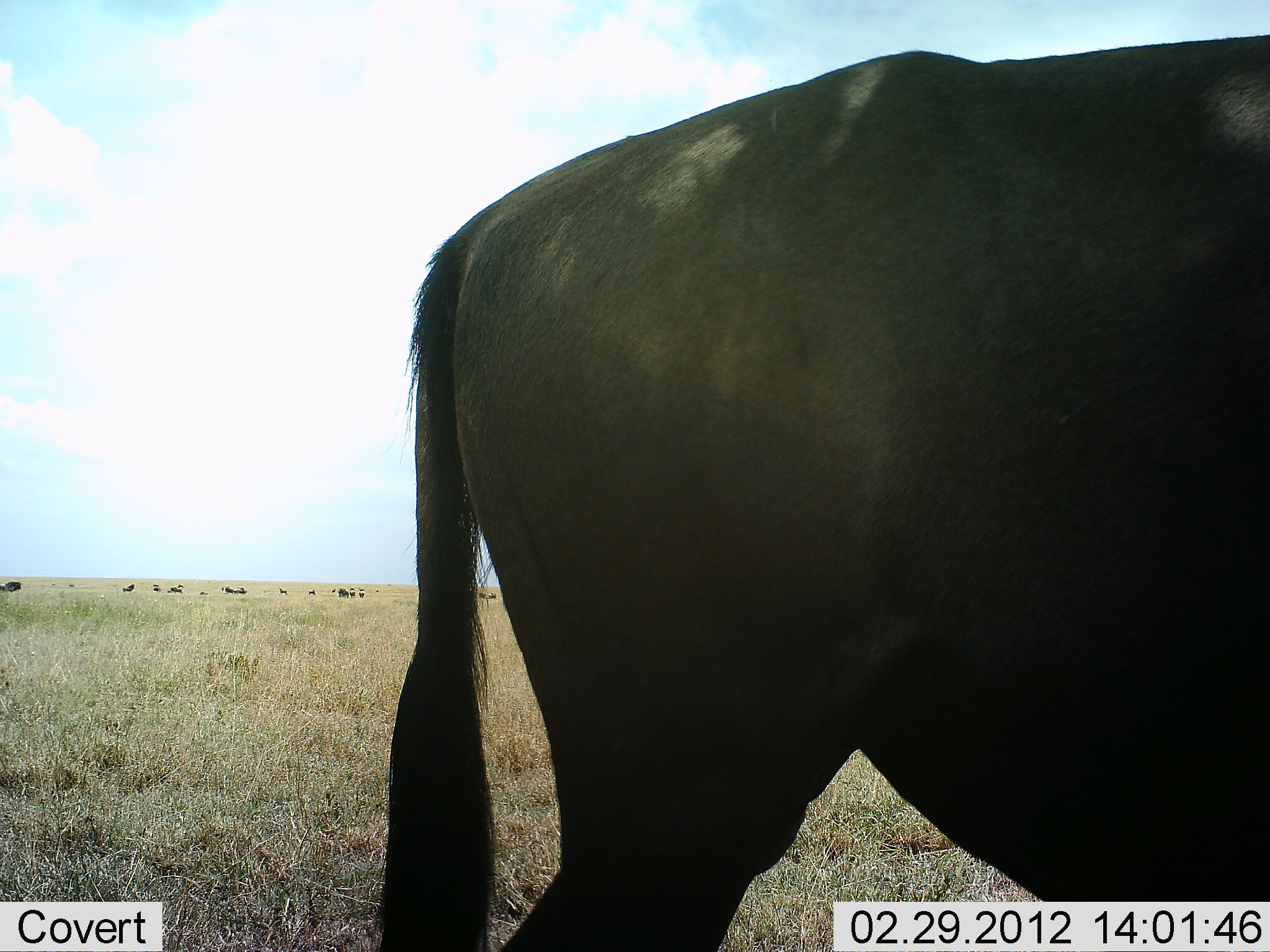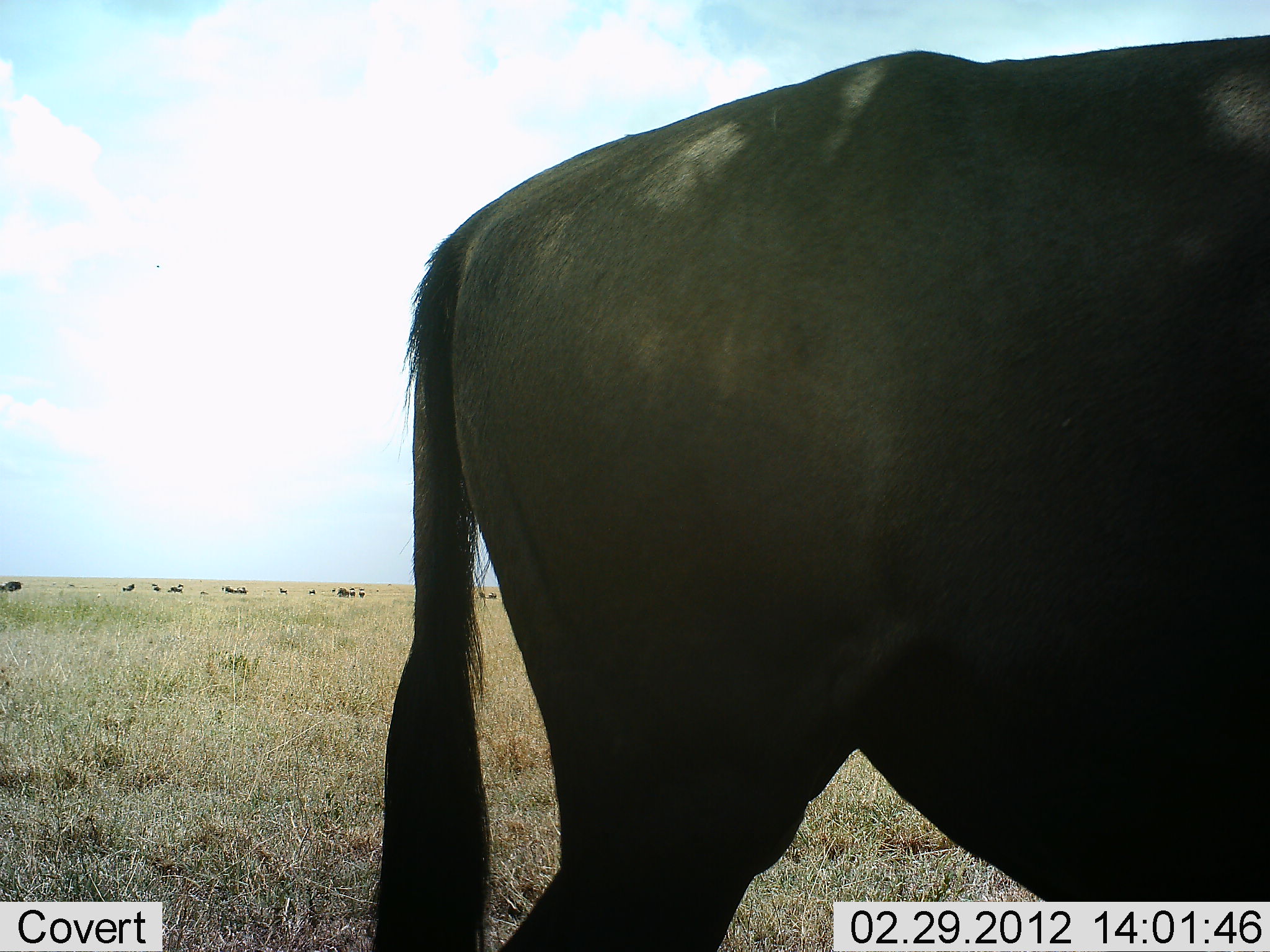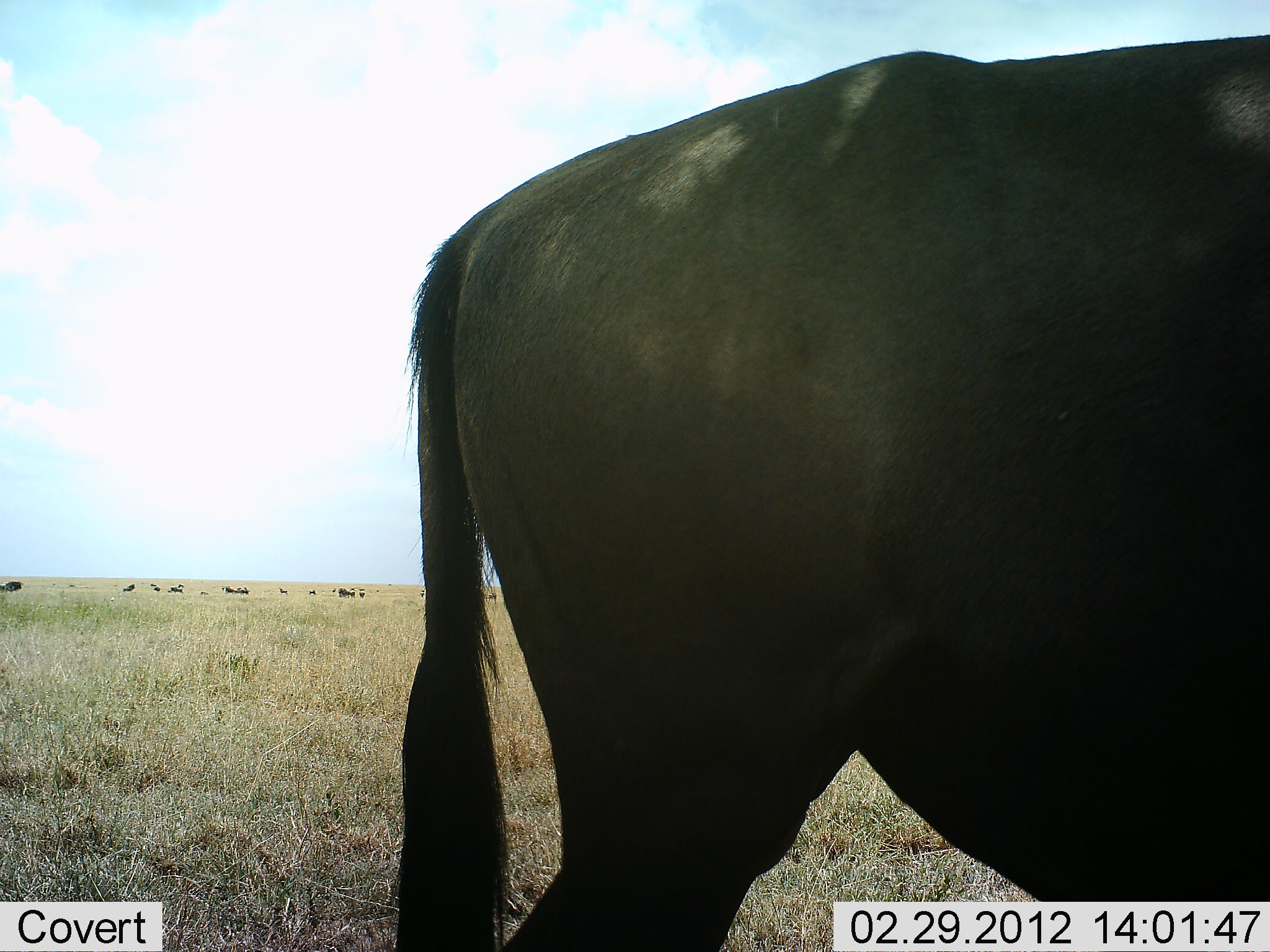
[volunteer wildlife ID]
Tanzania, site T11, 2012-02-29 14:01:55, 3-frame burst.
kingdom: Animalia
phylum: Chordata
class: Mammalia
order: Artiodactyla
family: Bovidae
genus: Connochaetes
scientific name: Connochaetes taurinus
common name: blue wildebeest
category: wildebeest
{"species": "wildebeest (blue wildebeest) (Connochaetes taurinus)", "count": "1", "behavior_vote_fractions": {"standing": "100%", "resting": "0%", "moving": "9%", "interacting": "0%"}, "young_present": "4%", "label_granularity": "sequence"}